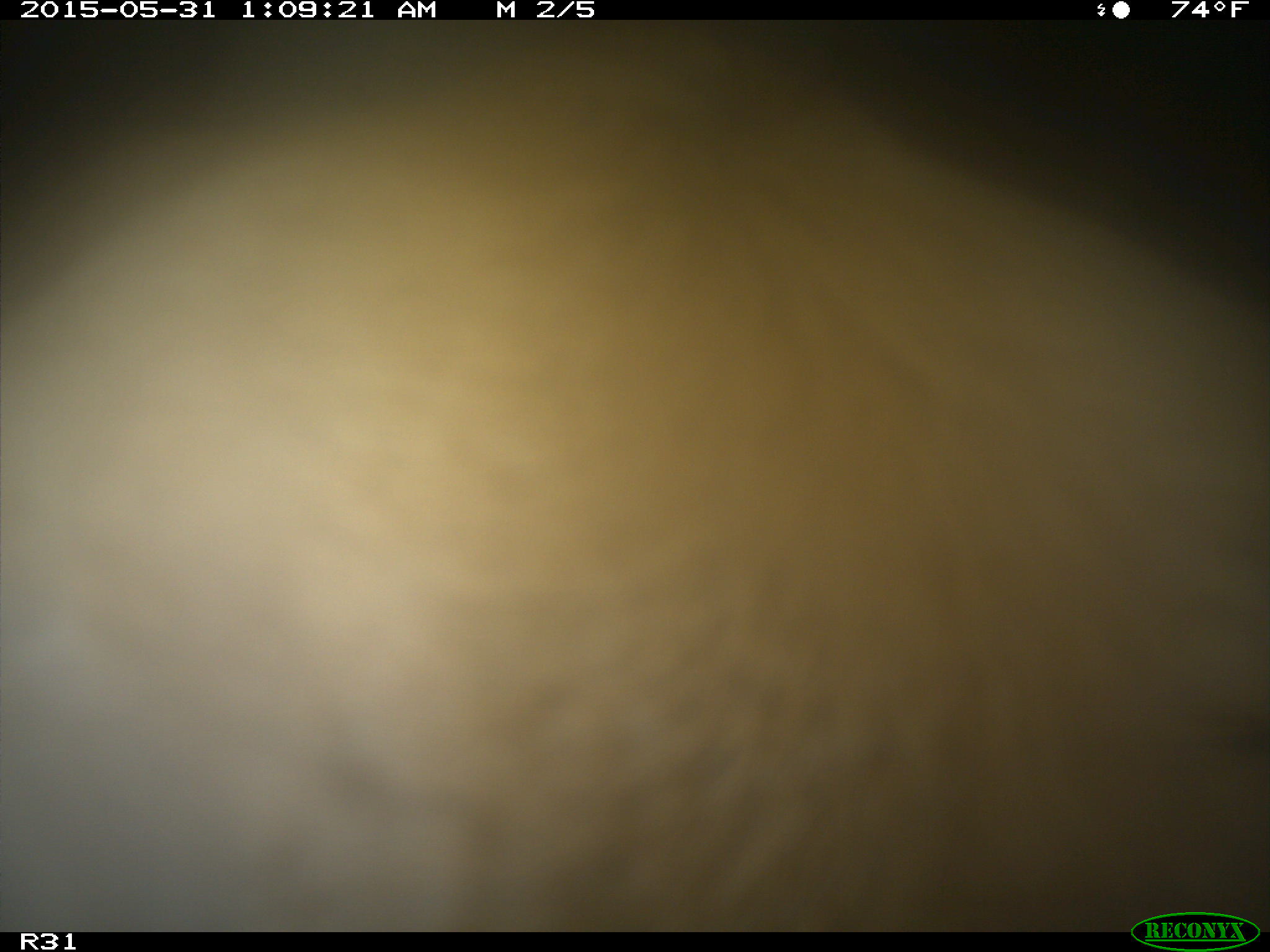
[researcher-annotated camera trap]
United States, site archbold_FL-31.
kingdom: Animalia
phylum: Chordata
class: Mammalia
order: Artiodactyla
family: Bovidae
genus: Bos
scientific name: Bos taurus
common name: domestic cow